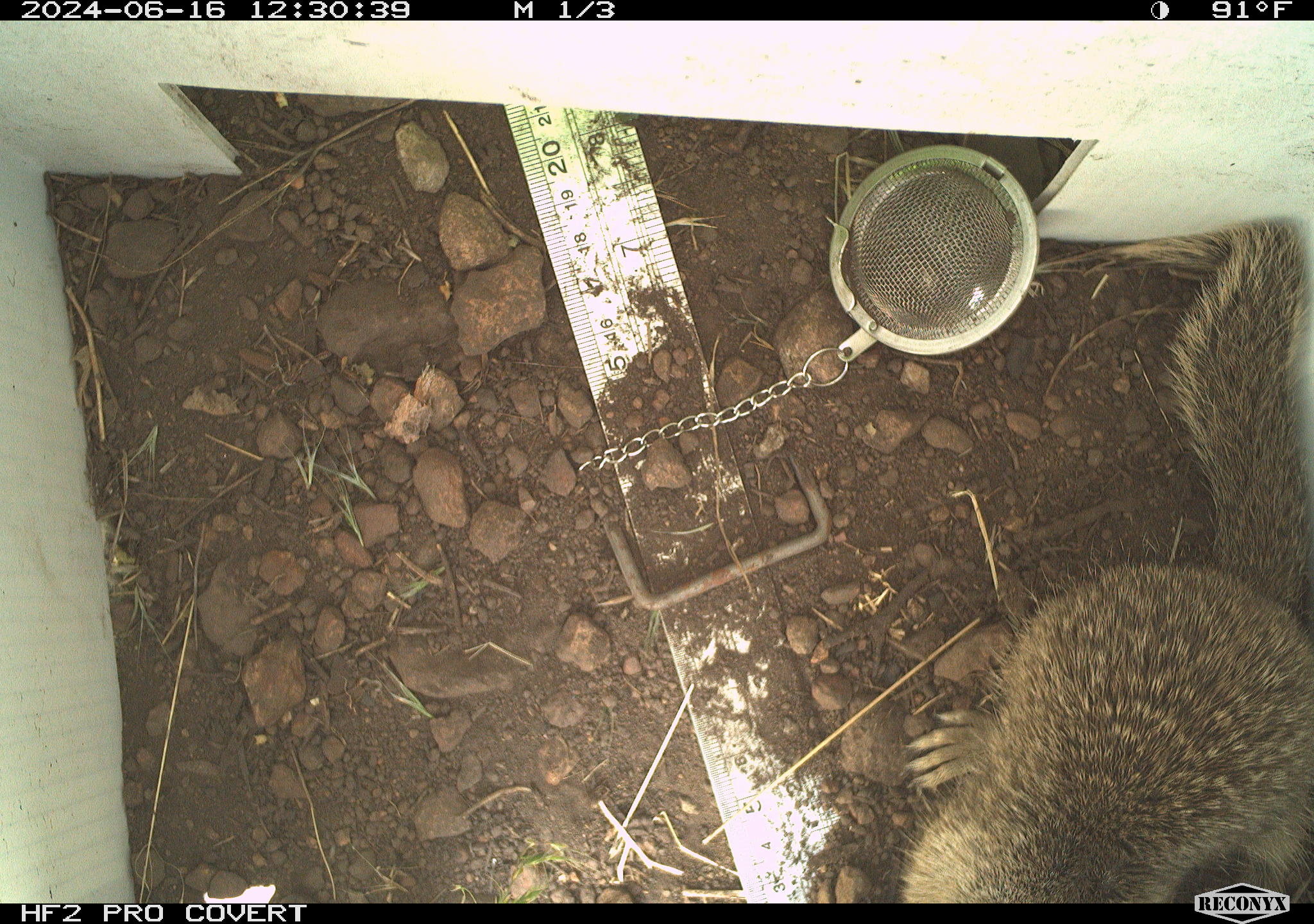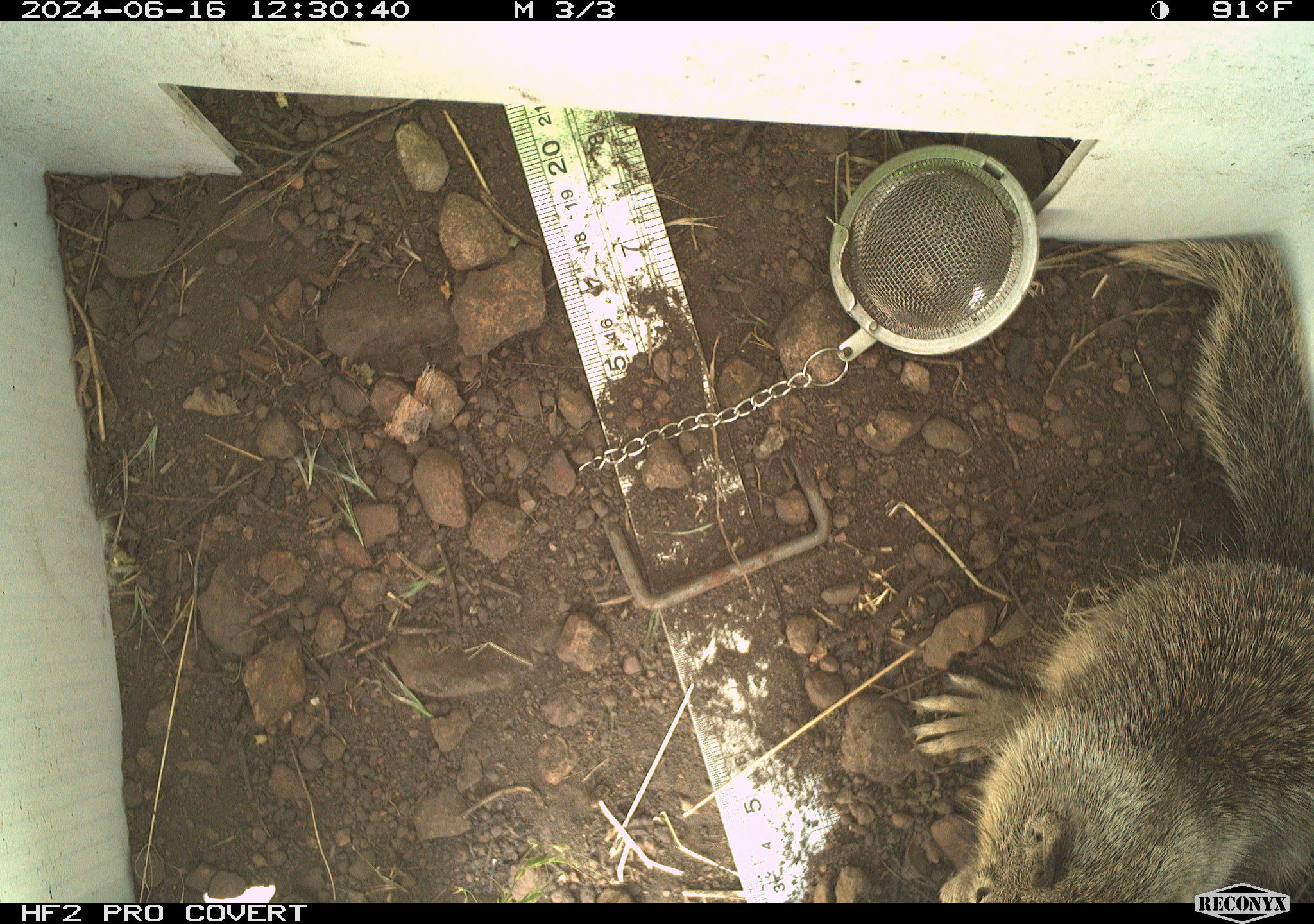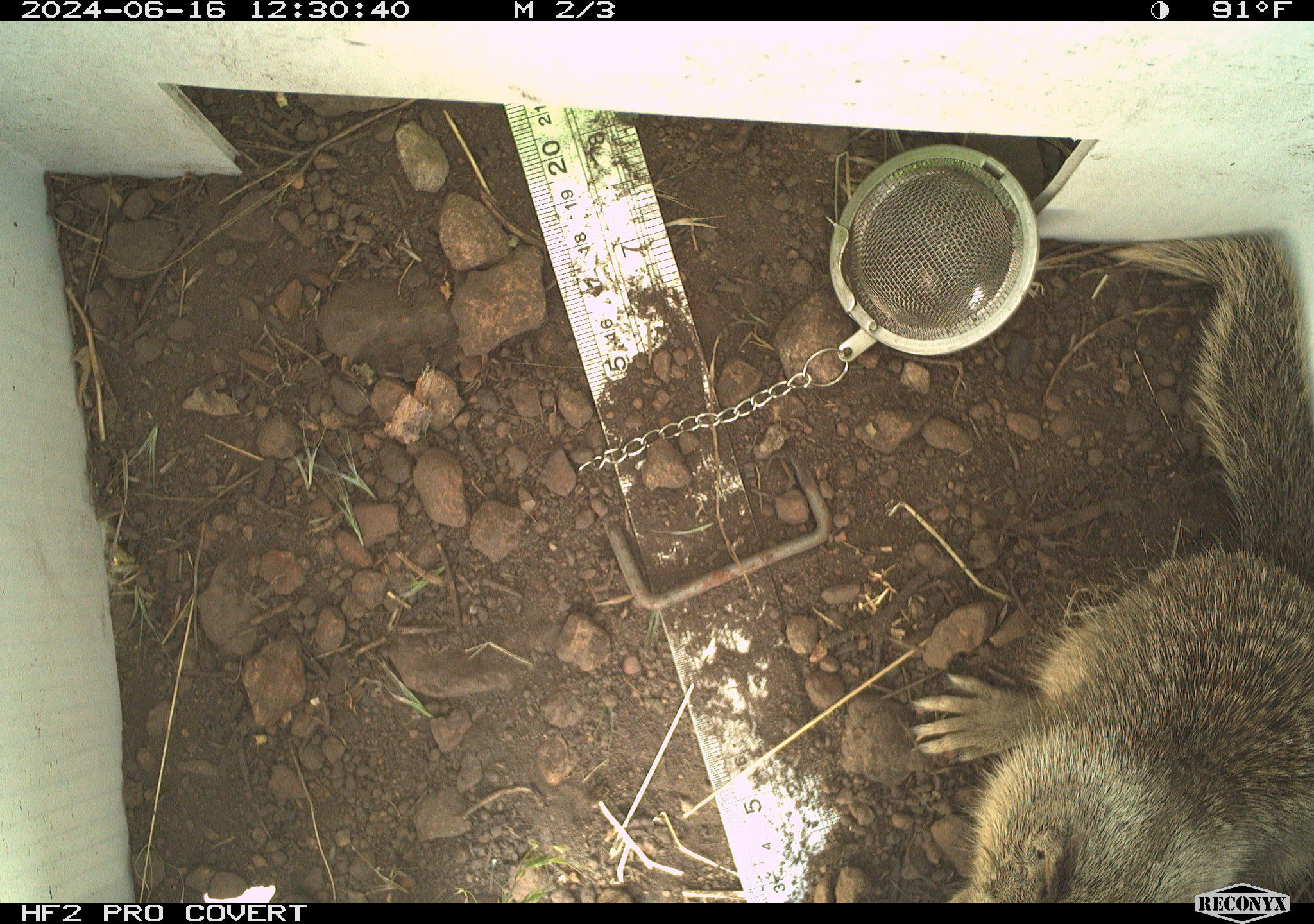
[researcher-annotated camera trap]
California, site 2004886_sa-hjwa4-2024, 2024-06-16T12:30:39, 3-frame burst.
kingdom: Animalia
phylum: Chordata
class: Mammalia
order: Rodentia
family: Sciuridae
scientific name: Sciuridae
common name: squirrels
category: sciuridae family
Sciuridae family (squirrels) (Sciuridae).